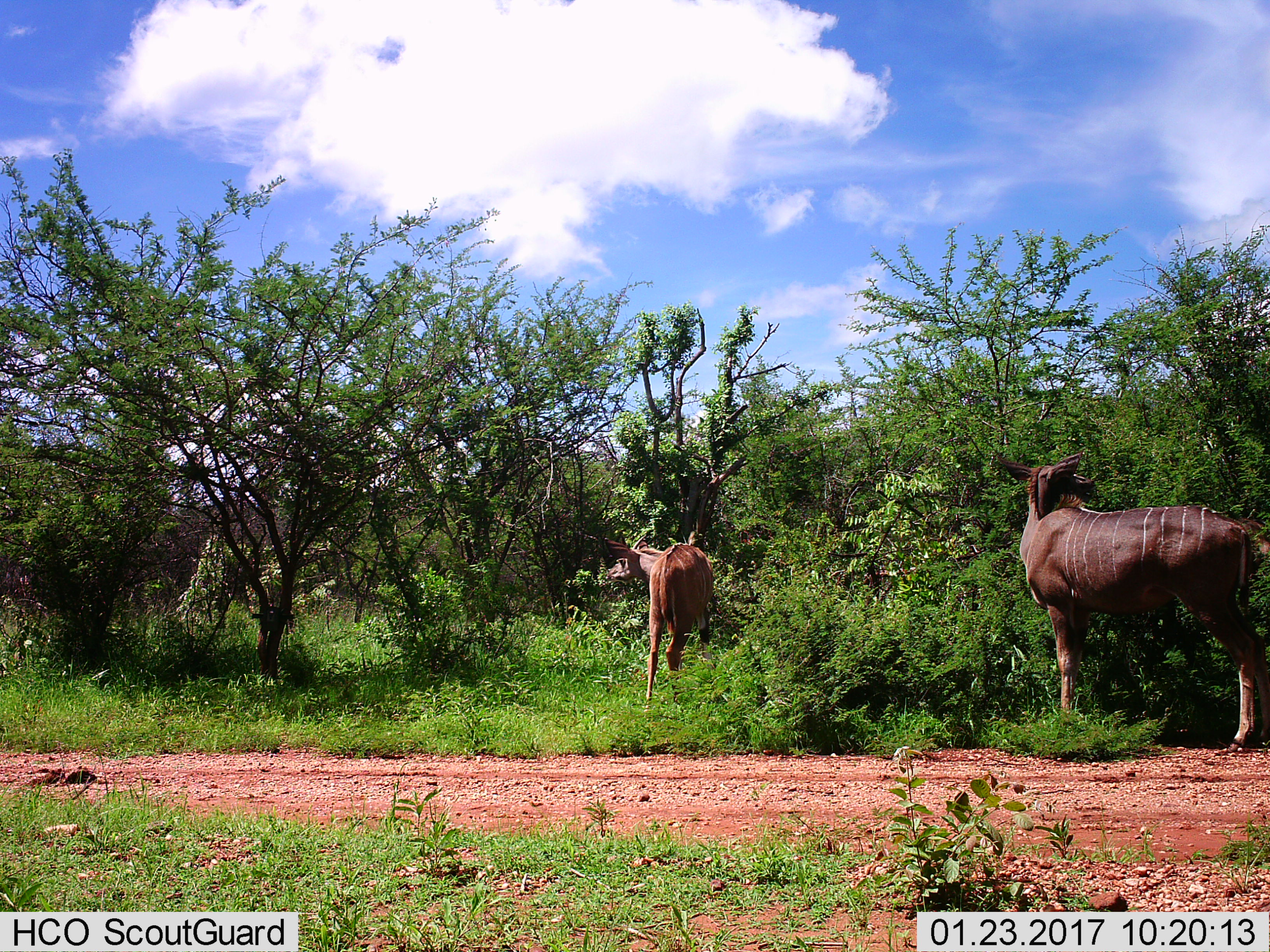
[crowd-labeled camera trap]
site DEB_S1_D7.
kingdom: Animalia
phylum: Chordata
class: Mammalia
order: Artiodactyla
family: Bovidae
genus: Tragelaphus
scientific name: Tragelaphus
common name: kudu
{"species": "kudu (Tragelaphus)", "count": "2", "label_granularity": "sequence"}